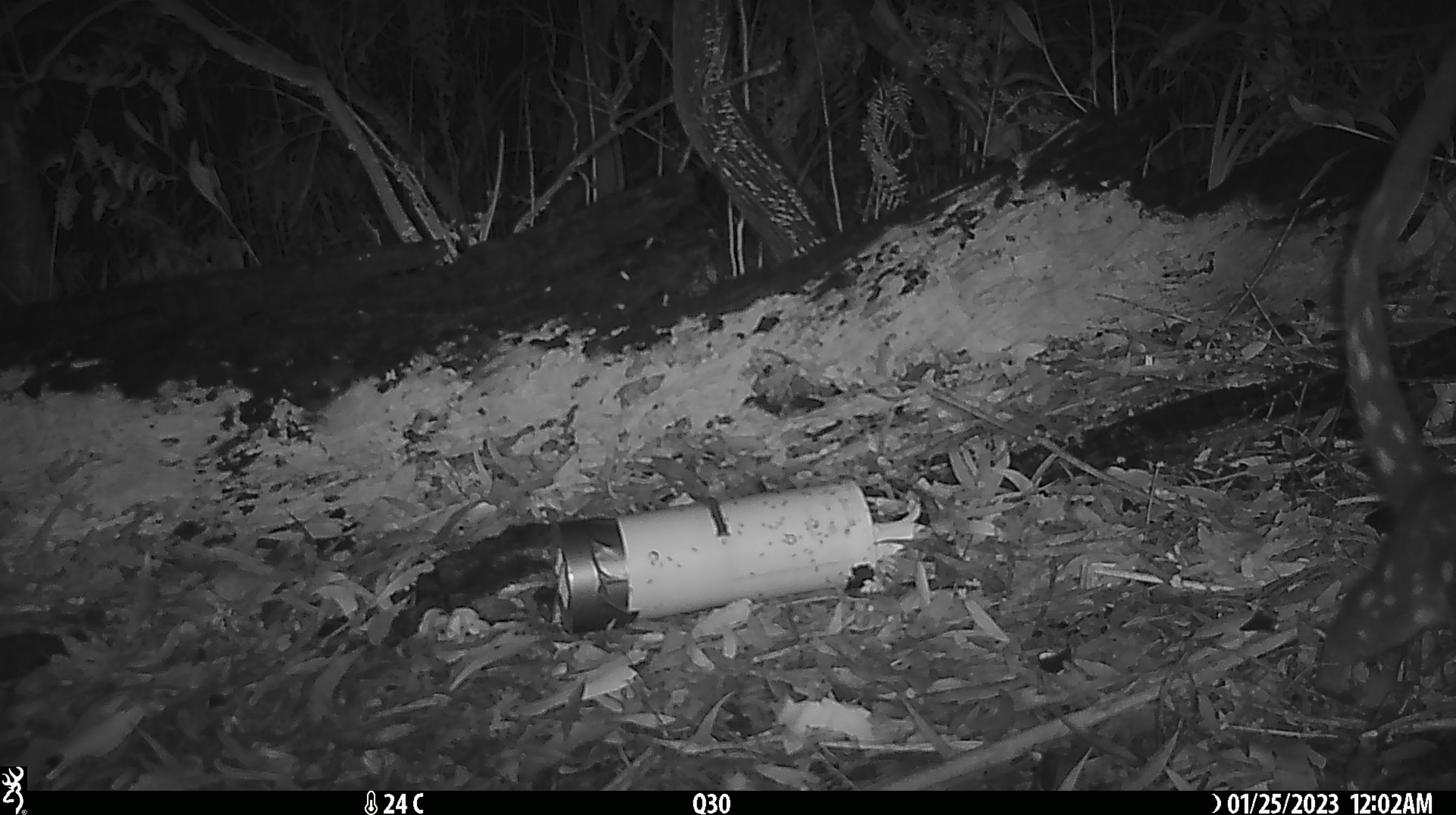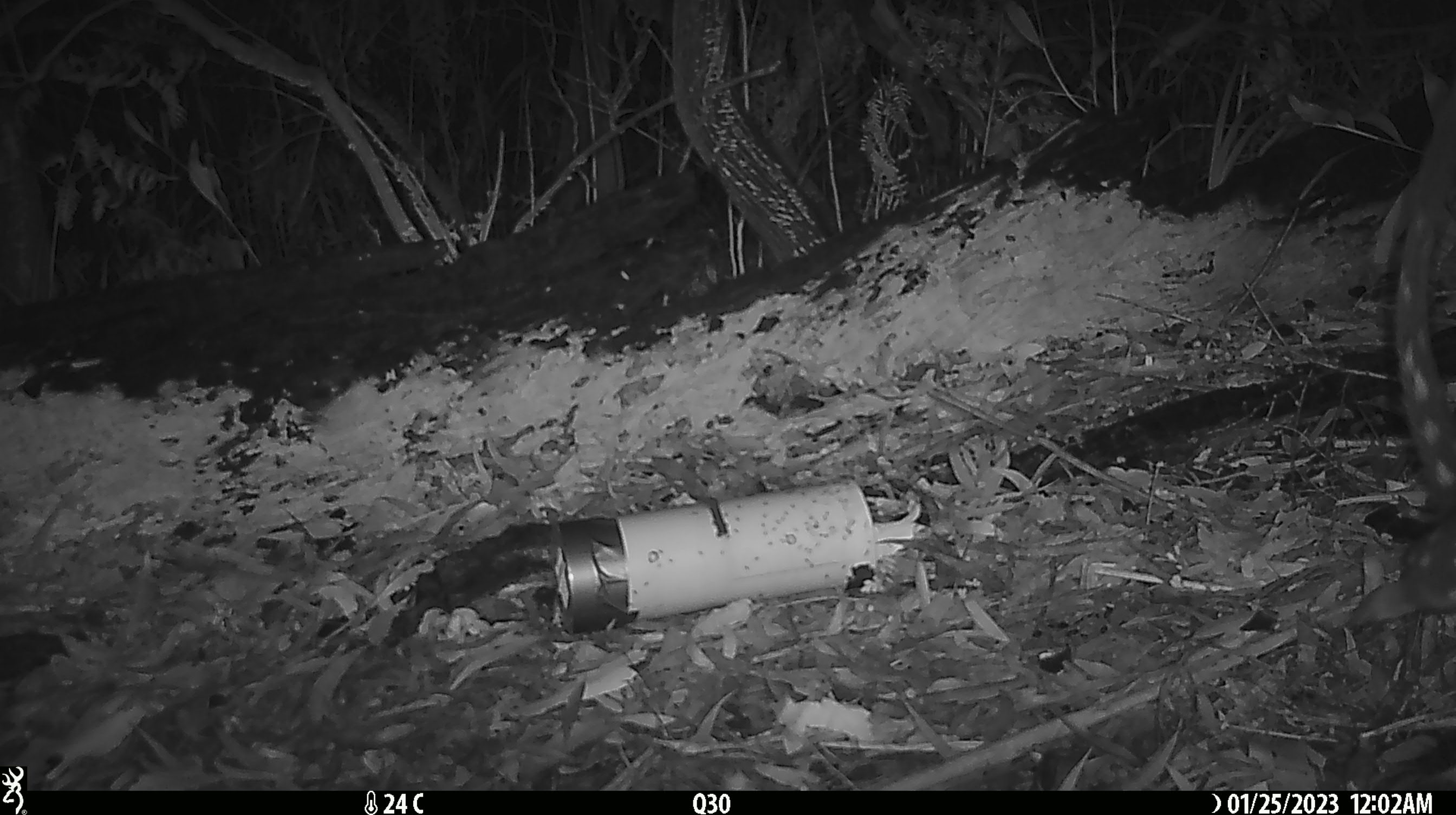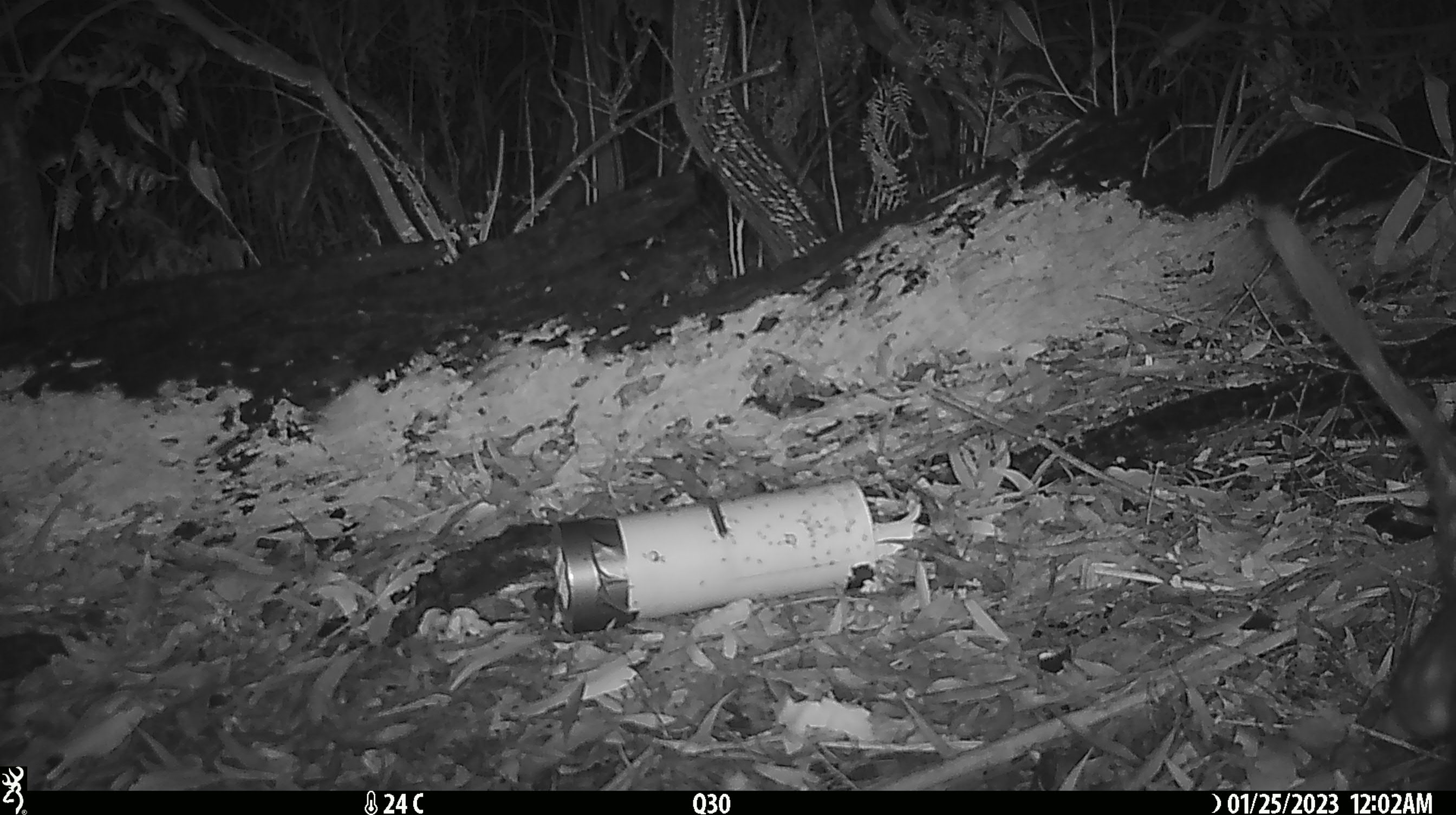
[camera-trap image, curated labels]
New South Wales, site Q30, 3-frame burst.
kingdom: Animalia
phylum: Chordata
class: Mammalia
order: Dasyuromorphia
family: Dasyuridae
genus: Dasyurus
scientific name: Dasyurus maculatus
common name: spotted-tailed quoll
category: quoll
Quoll (spotted-tailed quoll) (Dasyurus maculatus).